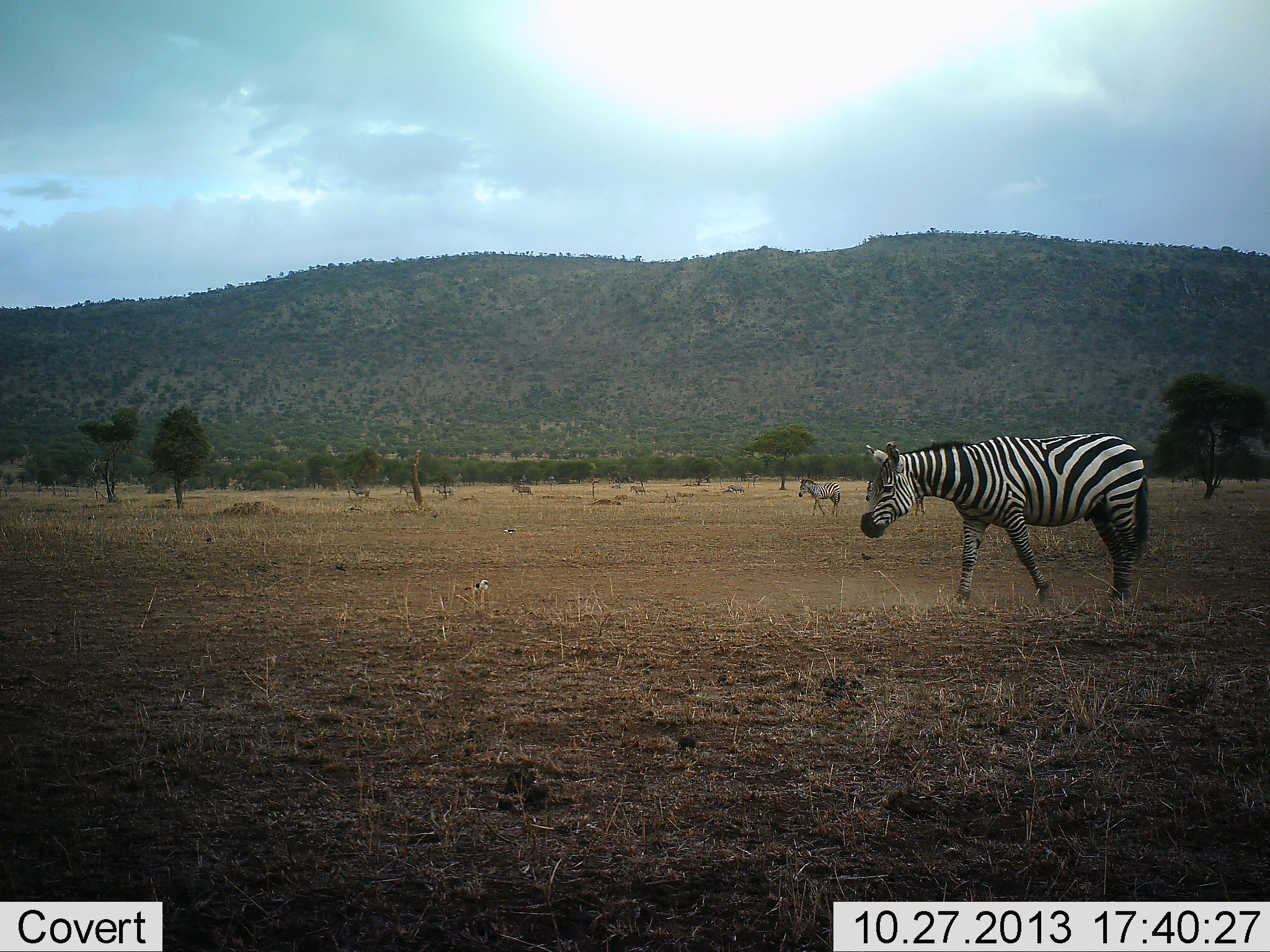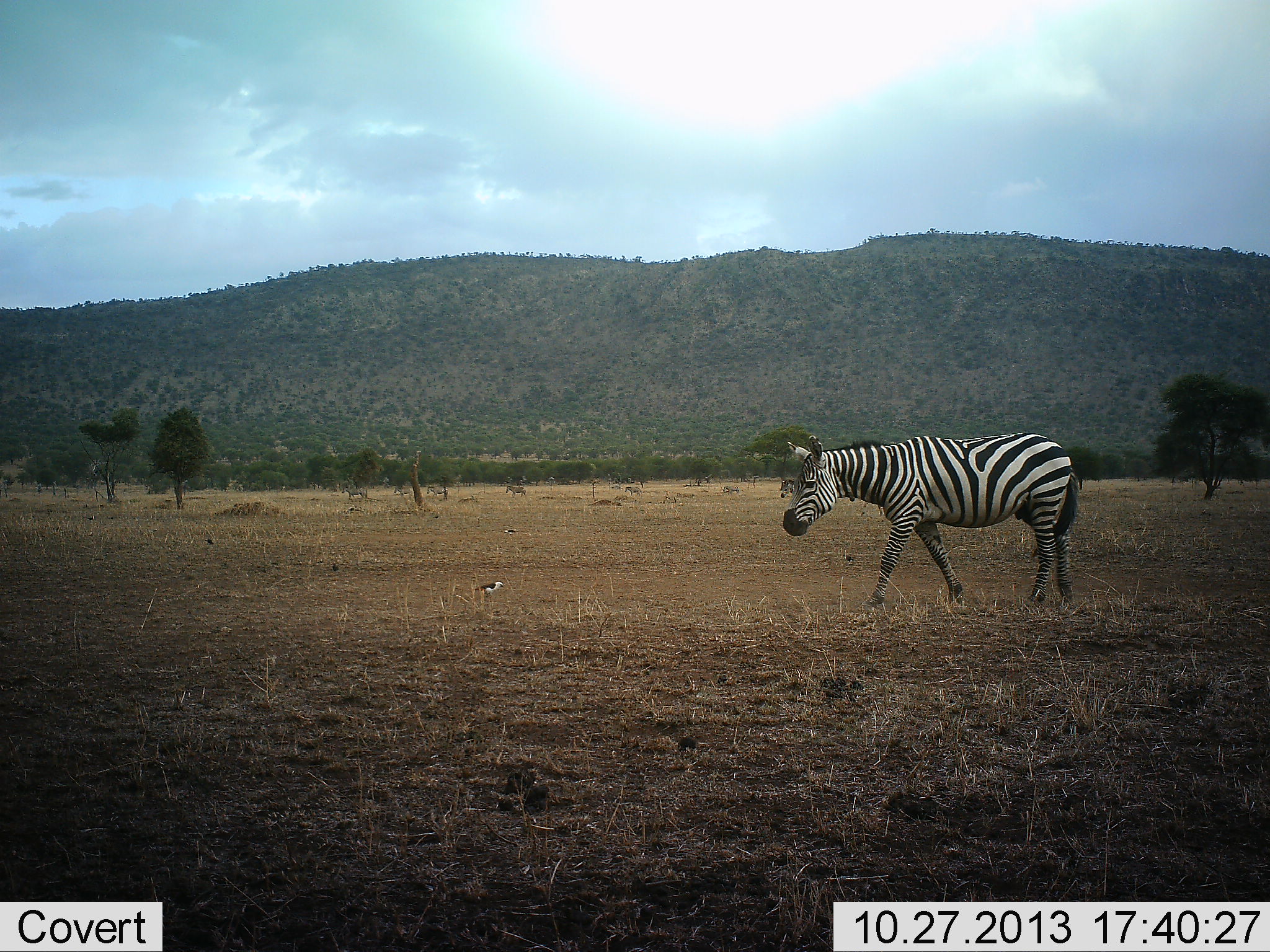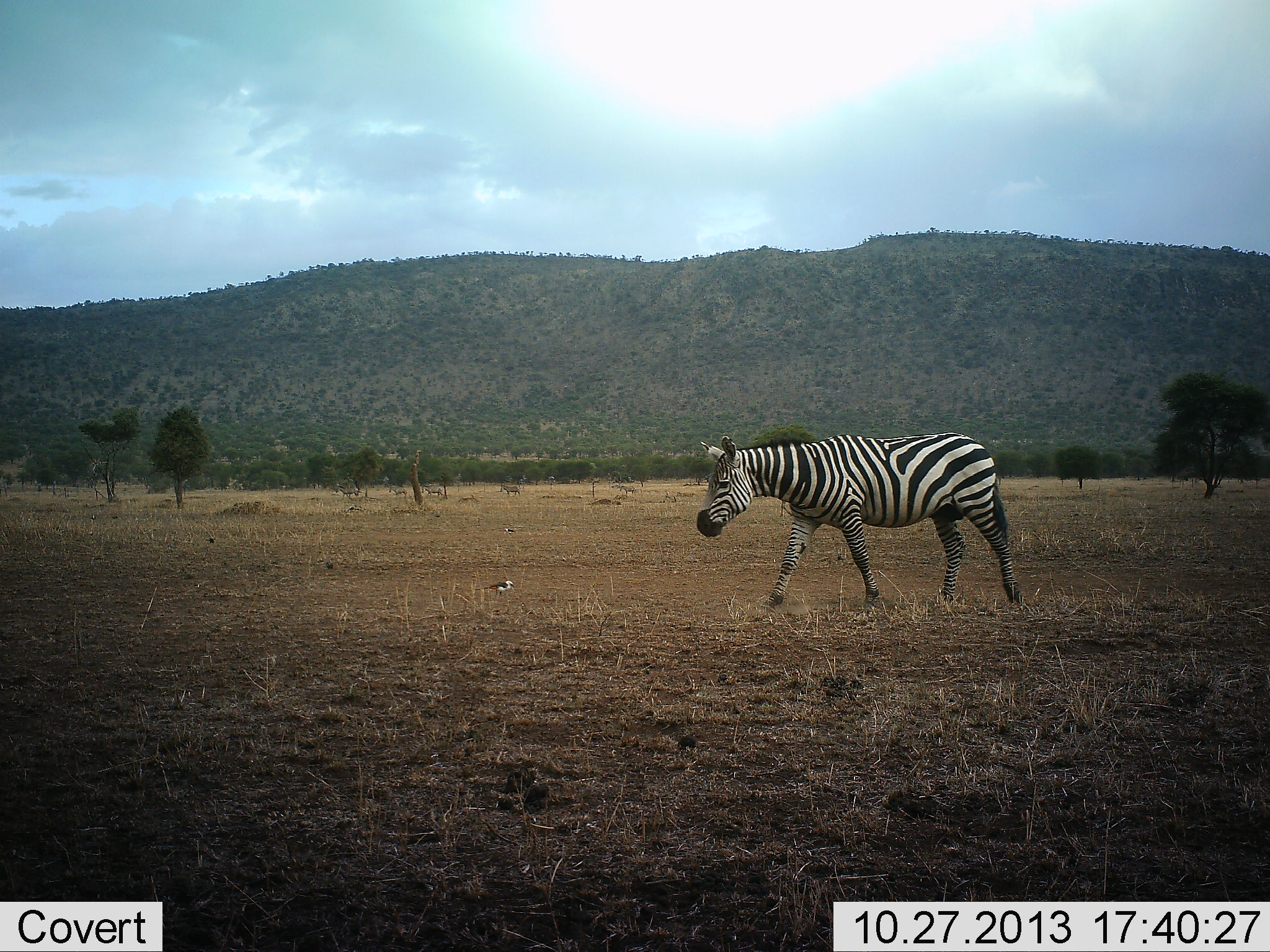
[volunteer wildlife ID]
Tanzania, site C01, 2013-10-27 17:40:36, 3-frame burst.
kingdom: Animalia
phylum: Chordata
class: Aves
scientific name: Aves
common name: bird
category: otherbird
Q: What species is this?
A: Otherbird (bird) (Aves).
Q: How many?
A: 1.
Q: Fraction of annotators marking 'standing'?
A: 60%.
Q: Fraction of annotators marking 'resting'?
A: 0%.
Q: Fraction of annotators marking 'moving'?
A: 40%.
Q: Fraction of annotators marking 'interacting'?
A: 0%.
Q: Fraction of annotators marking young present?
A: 0%.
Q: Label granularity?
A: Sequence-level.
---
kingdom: Animalia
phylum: Chordata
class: Mammalia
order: Perissodactyla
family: Equidae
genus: Equus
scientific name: Equus quagga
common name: plains zebra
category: zebra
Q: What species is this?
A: Zebra (plains zebra) (Equus quagga).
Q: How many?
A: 1.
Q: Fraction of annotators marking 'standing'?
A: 8%.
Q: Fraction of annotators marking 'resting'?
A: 0%.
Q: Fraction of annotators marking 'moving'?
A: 100%.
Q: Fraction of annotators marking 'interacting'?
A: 0%.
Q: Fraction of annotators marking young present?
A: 0%.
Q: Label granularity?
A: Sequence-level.